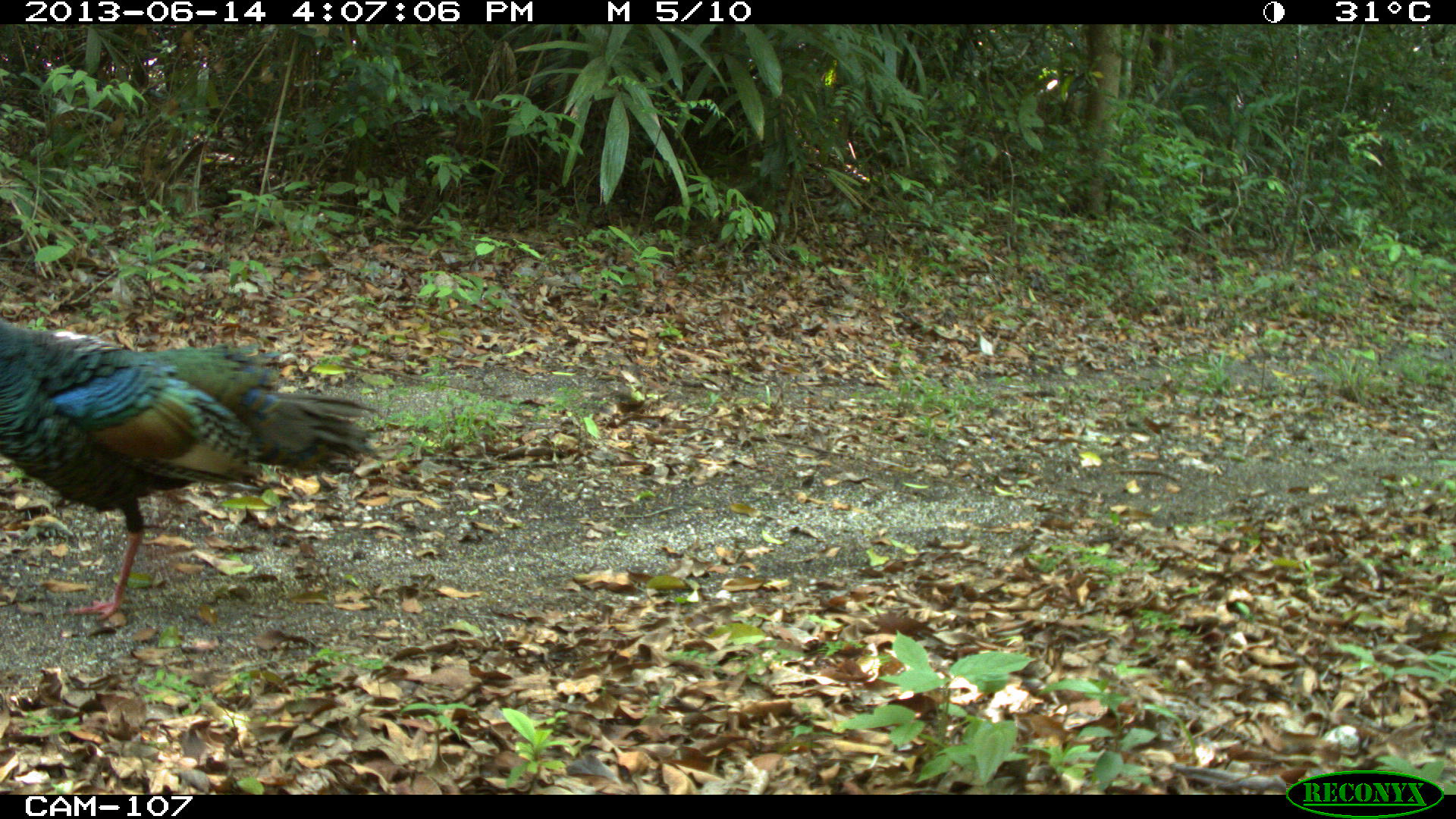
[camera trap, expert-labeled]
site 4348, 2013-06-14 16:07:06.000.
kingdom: Animalia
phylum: Chordata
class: Aves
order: Galliformes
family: Phasianidae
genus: Meleagris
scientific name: Meleagris ocellata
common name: ocellated turkey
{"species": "Meleagris ocellata (ocellated turkey)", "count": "1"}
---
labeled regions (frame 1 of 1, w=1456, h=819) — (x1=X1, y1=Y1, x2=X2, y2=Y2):
meleagris ocellata: (x1=1, y1=312, x2=382, y2=619)